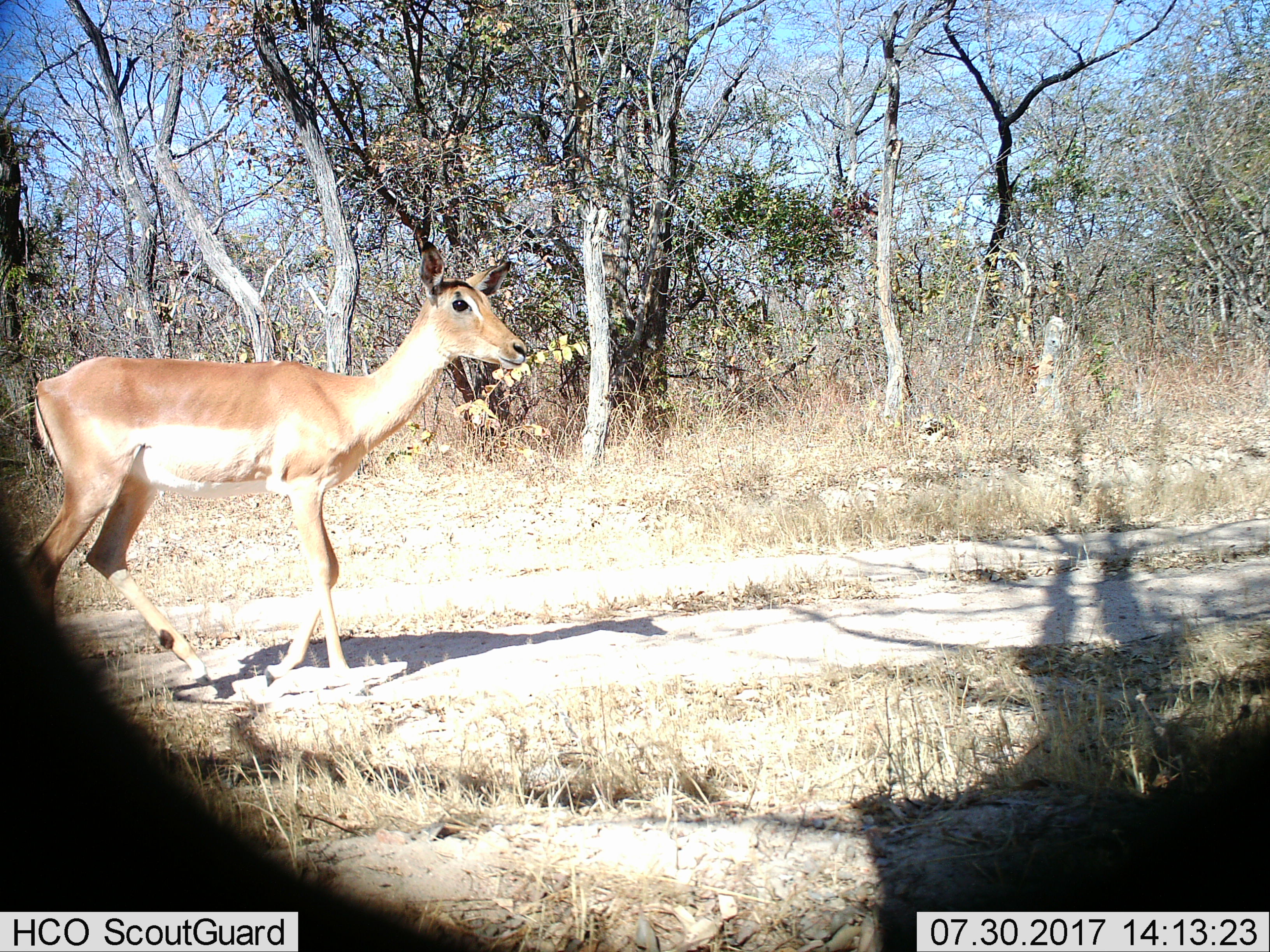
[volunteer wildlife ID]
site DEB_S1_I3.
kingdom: Animalia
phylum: Chordata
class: Mammalia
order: Artiodactyla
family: Bovidae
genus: Aepyceros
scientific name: Aepyceros melampus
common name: impala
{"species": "impala (Aepyceros melampus)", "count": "1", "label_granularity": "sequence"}